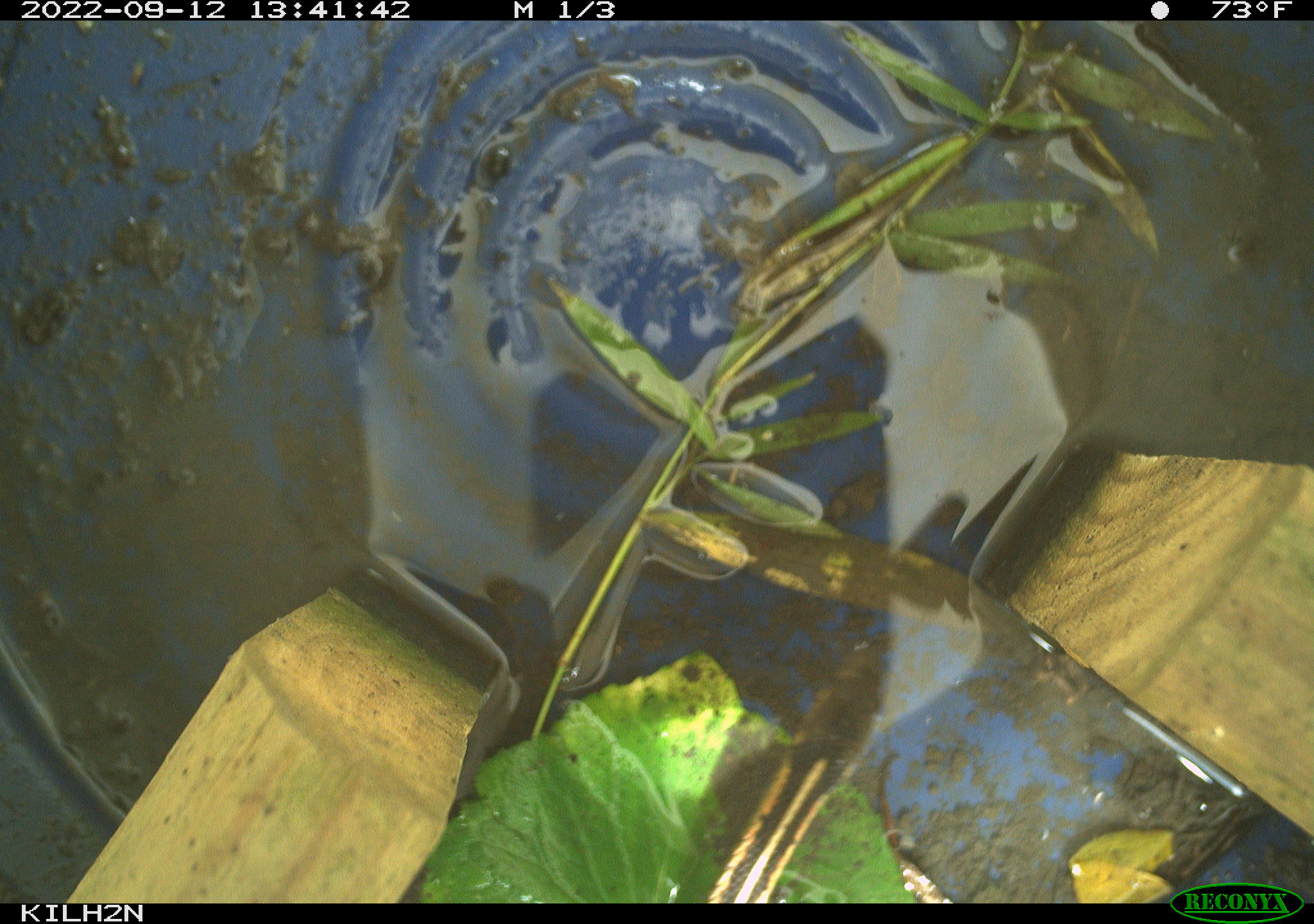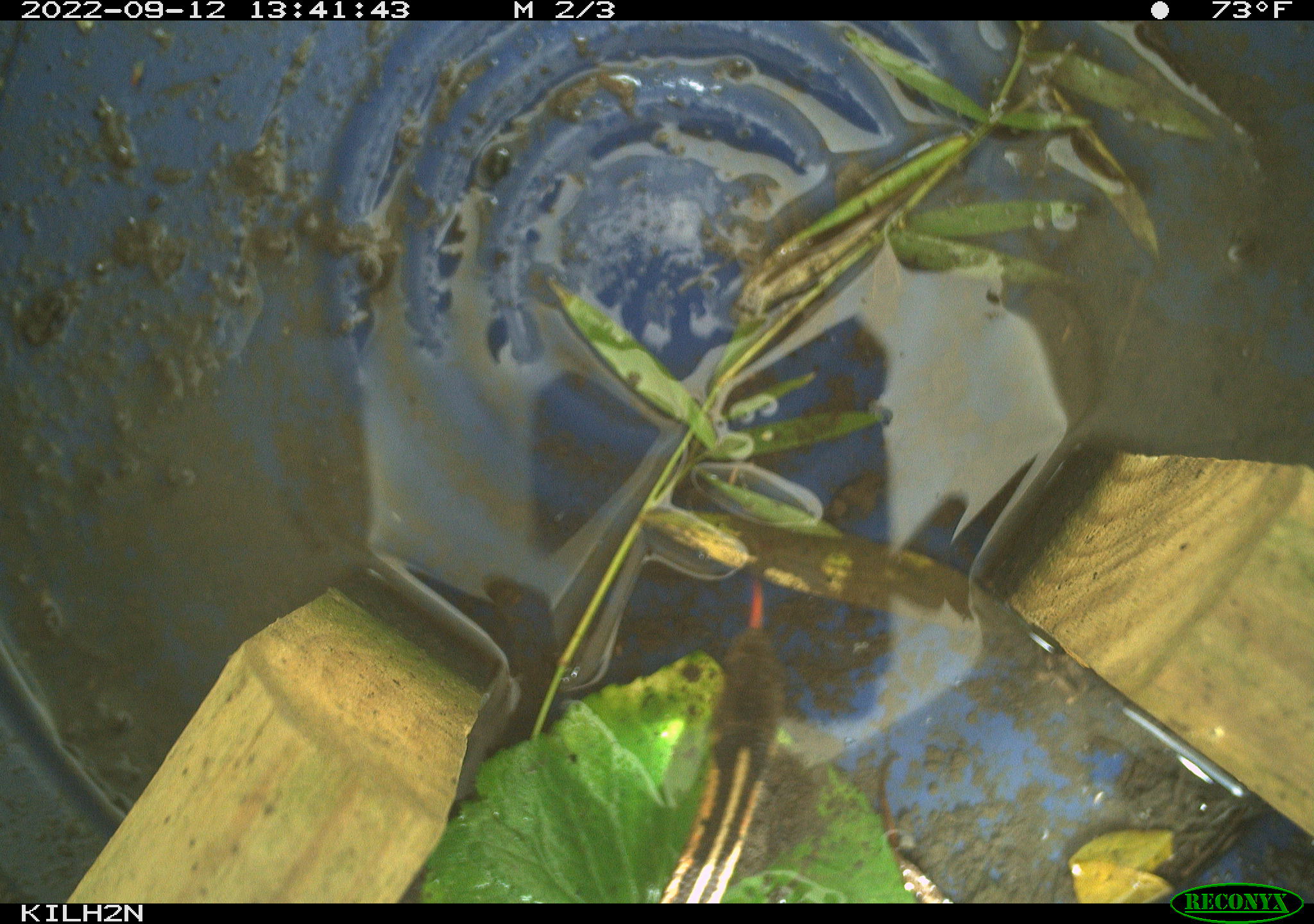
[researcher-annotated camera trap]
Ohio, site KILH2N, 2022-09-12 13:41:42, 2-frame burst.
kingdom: Animalia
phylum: Chordata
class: Reptilia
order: Squamata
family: Colubridae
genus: Thamnophis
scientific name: Thamnophis sirtalis sirtalis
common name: eastern gartersnake